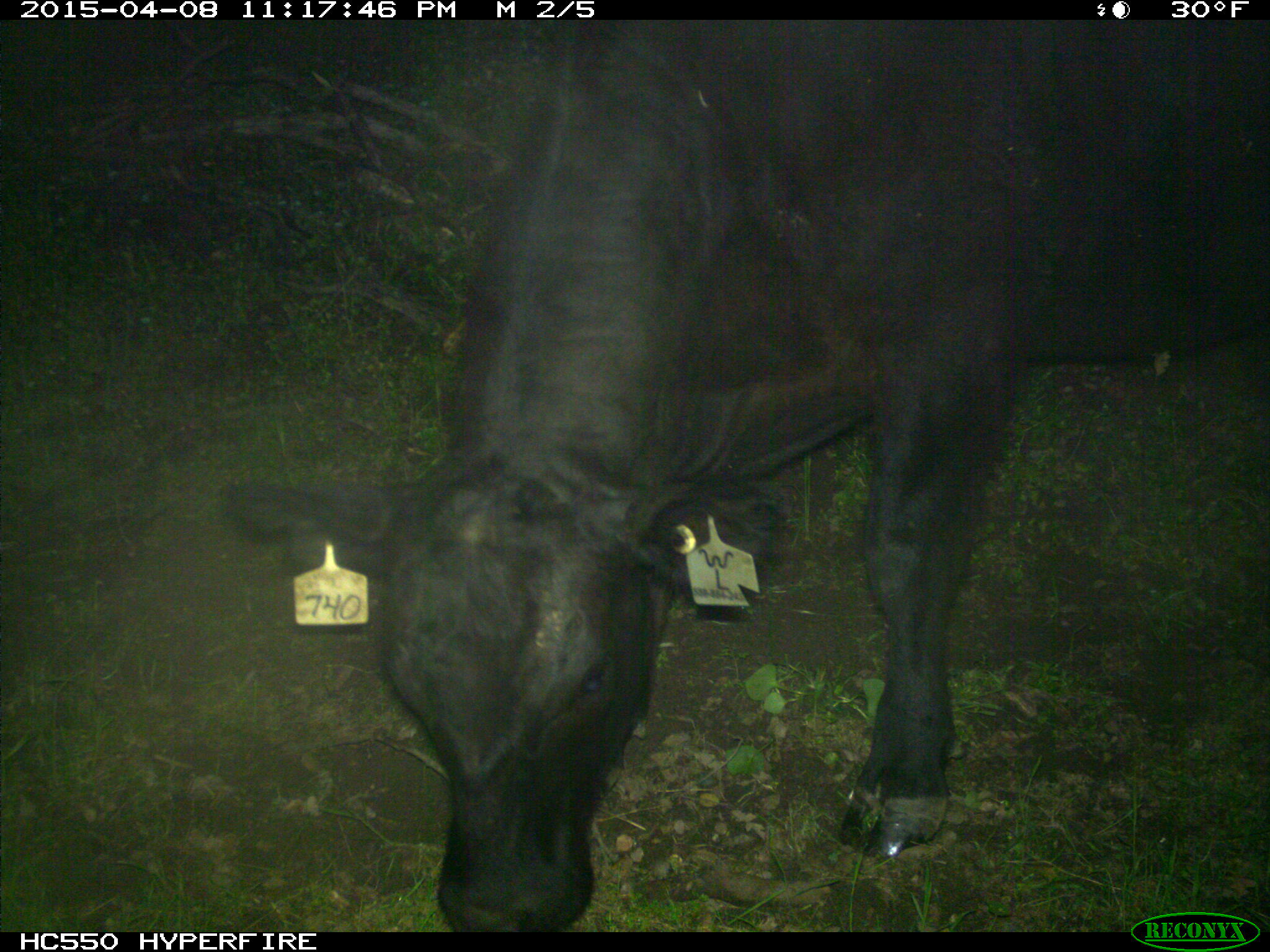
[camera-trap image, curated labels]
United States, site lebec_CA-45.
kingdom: Animalia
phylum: Chordata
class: Mammalia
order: Artiodactyla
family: Bovidae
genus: Bos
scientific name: Bos taurus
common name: domestic cow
Bos taurus (domestic cow).